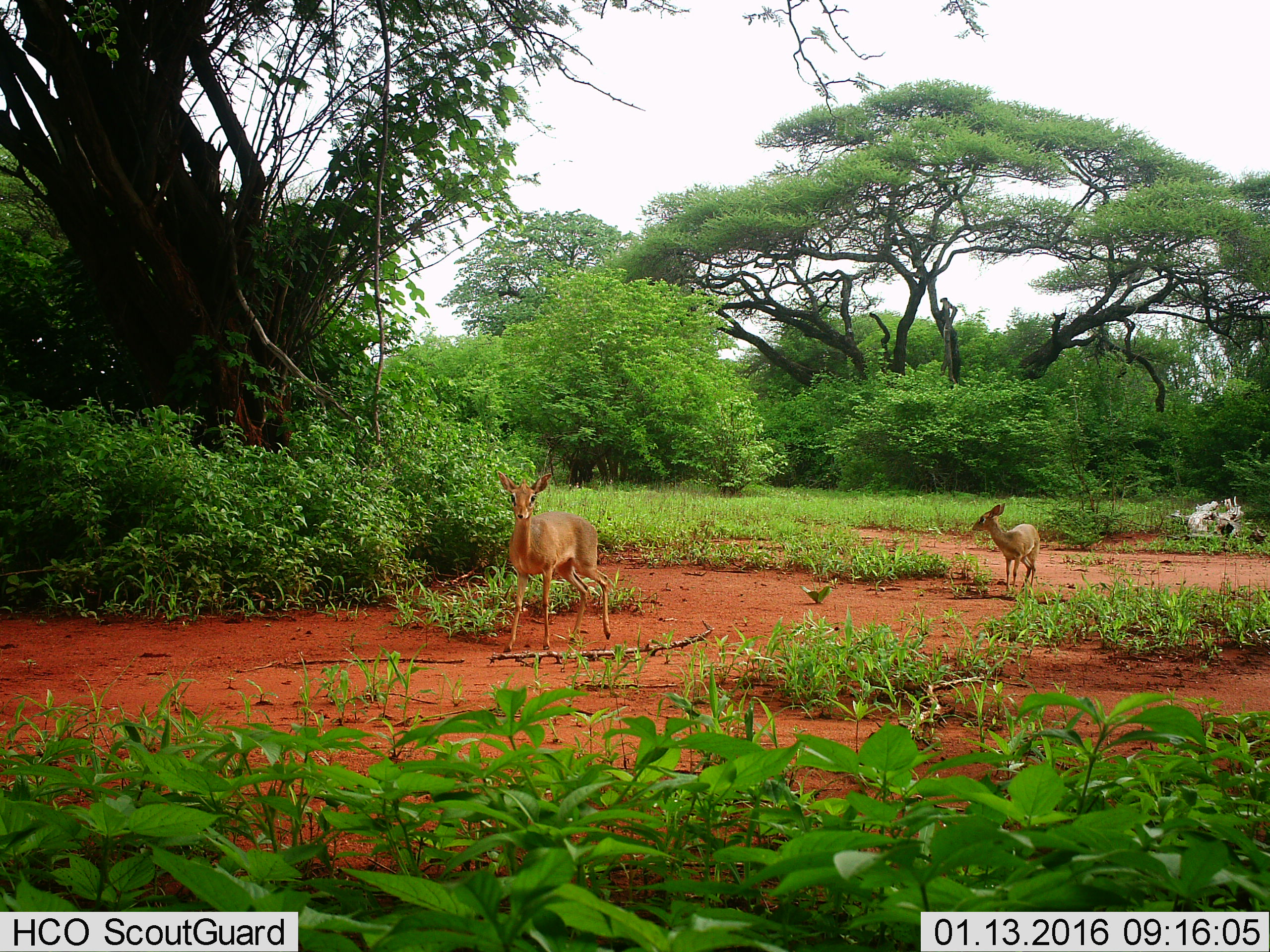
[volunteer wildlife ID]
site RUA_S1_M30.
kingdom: Animalia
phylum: Chordata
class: Mammalia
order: Artiodactyla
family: Bovidae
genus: Madoqua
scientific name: Madoqua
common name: dik-dik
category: dikdik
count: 2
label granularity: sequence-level